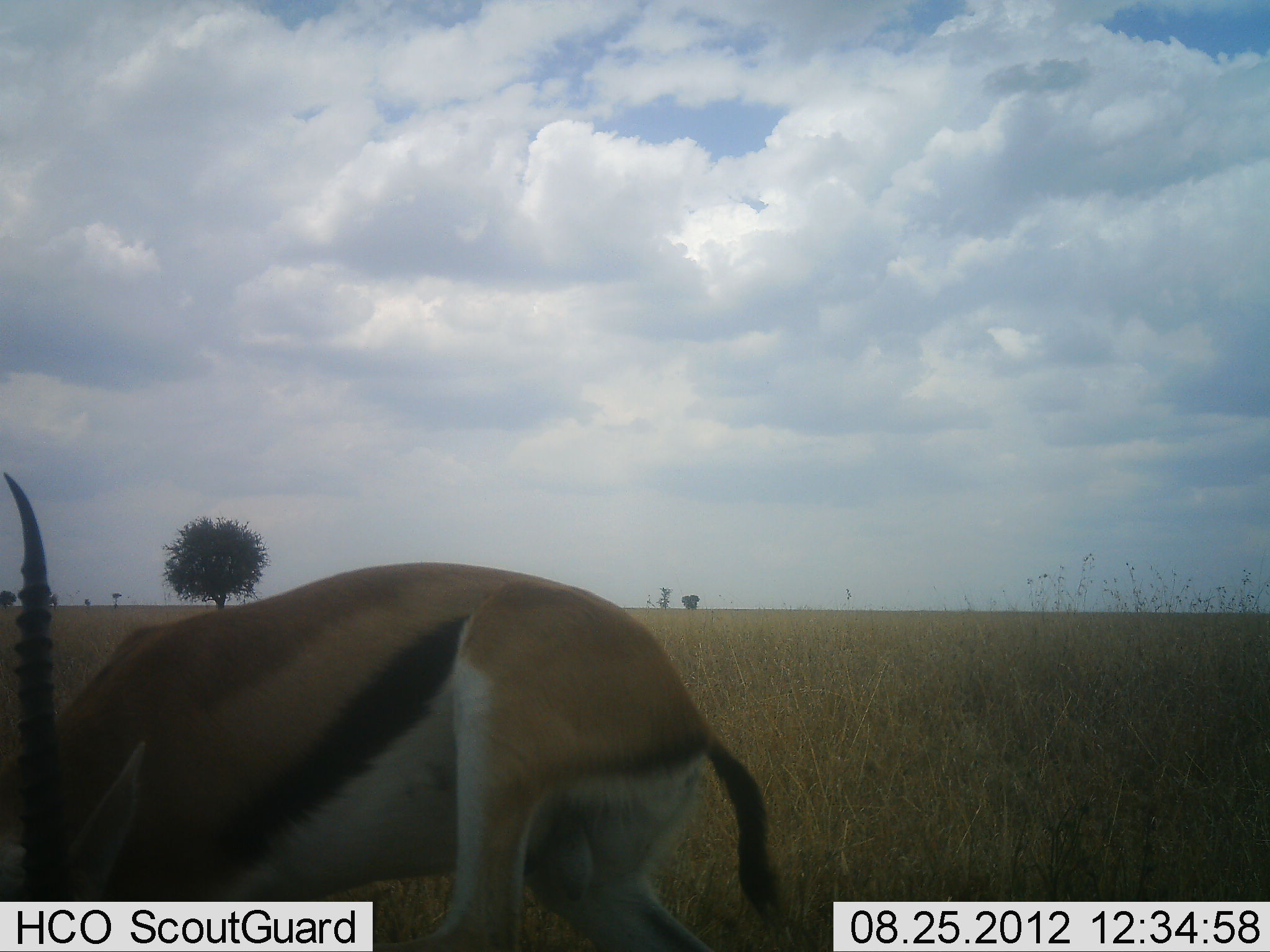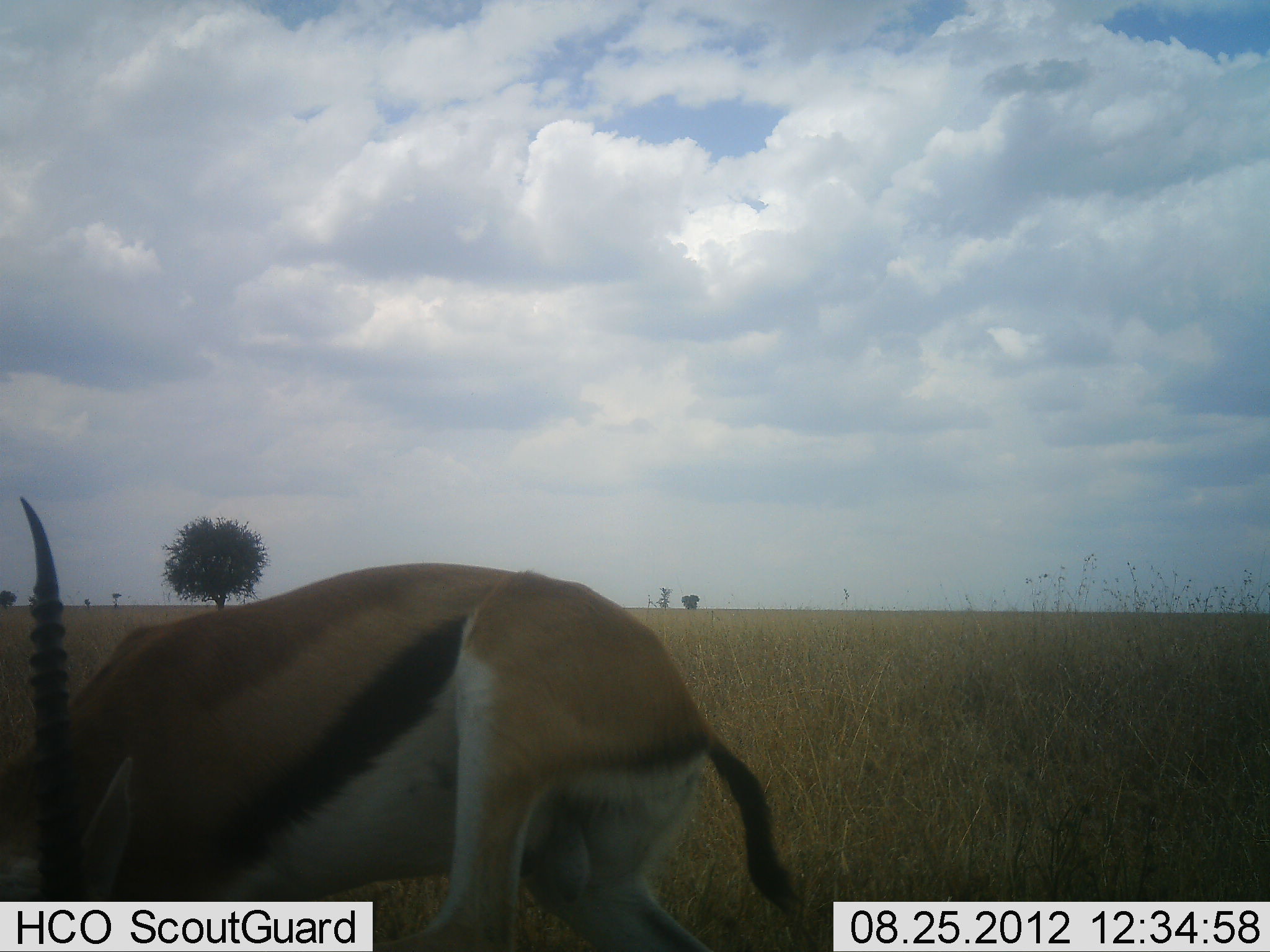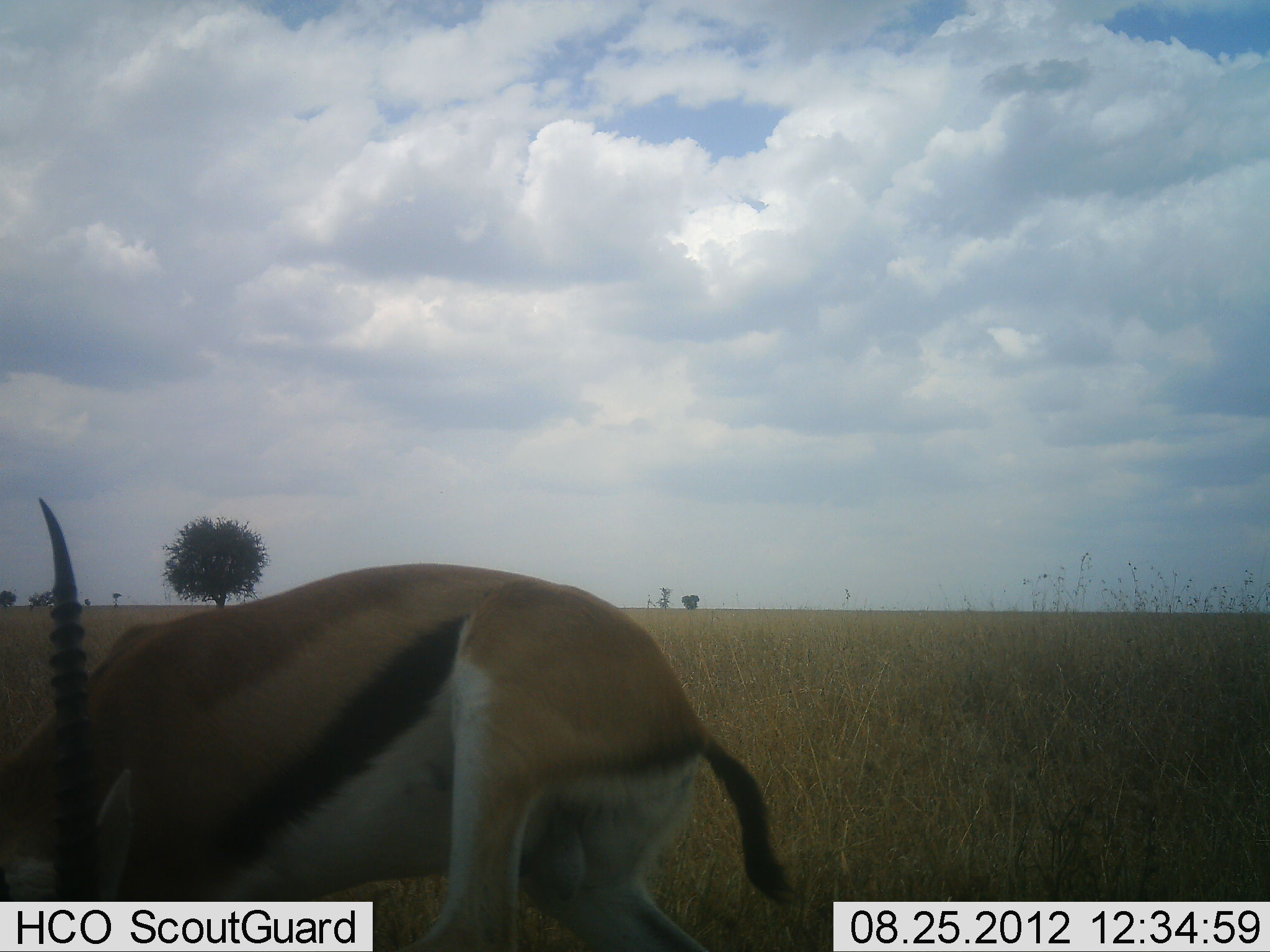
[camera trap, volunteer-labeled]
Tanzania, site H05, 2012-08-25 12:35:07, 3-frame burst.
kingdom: Animalia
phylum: Chordata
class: Mammalia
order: Artiodactyla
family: Bovidae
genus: Eudorcas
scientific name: Eudorcas thomsonii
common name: thomson's gazelle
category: gazellethomsons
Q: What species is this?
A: Gazellethomsons (thomson's gazelle) (Eudorcas thomsonii).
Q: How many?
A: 1.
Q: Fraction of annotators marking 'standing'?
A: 80%.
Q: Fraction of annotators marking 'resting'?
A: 0%.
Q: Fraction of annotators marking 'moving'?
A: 0%.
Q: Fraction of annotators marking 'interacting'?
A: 0%.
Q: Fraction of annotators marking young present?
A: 0%.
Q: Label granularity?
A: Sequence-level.